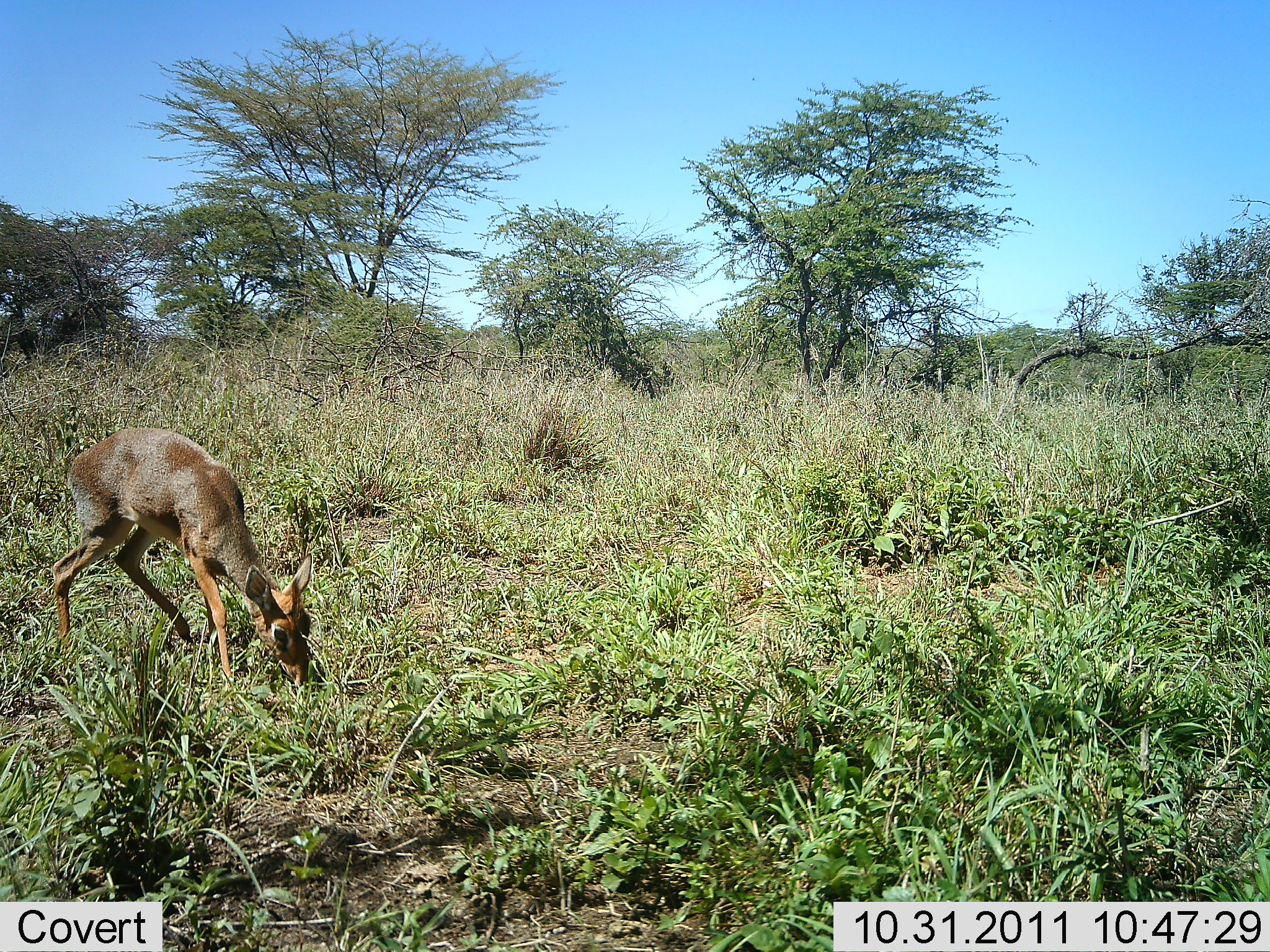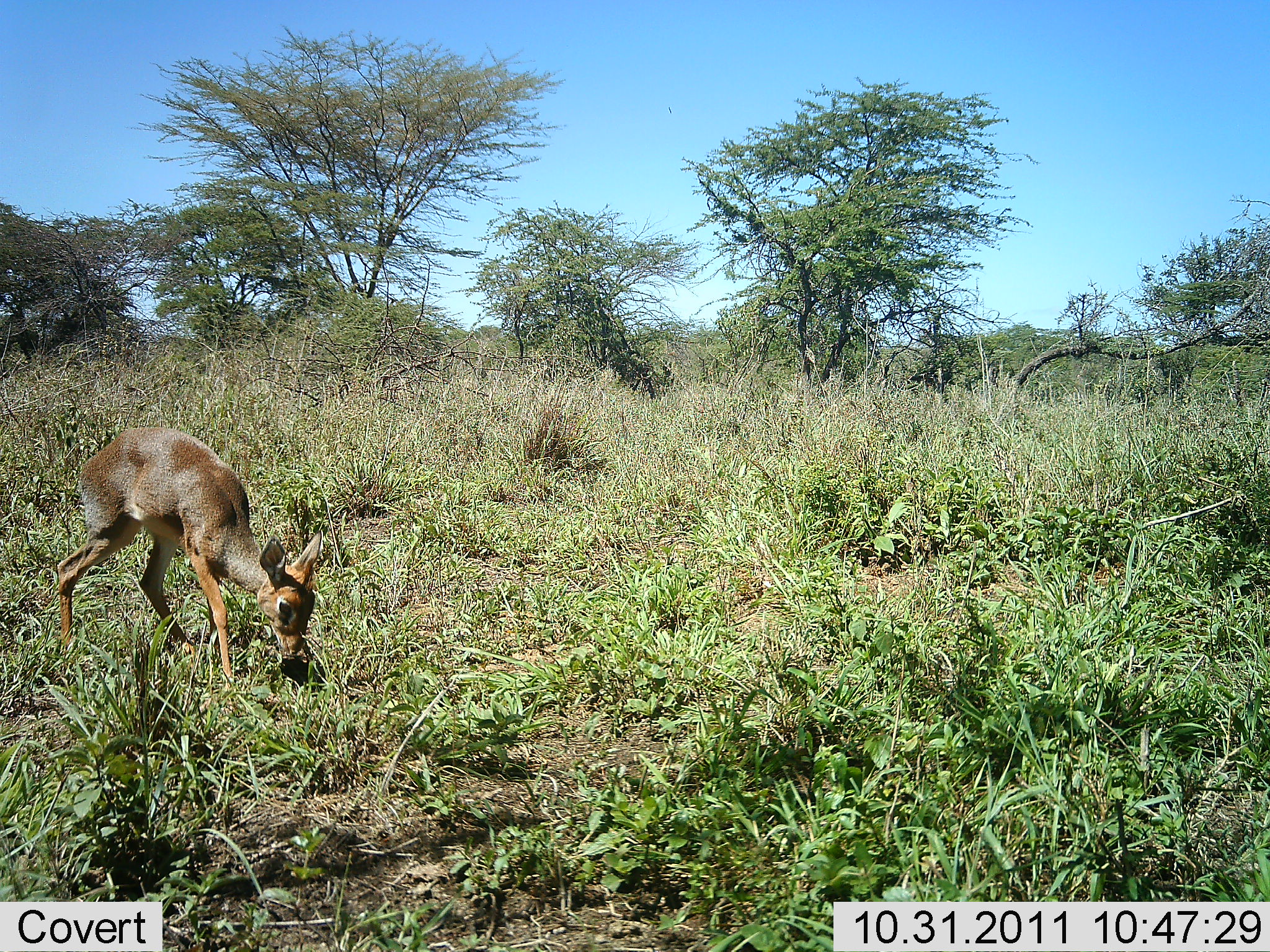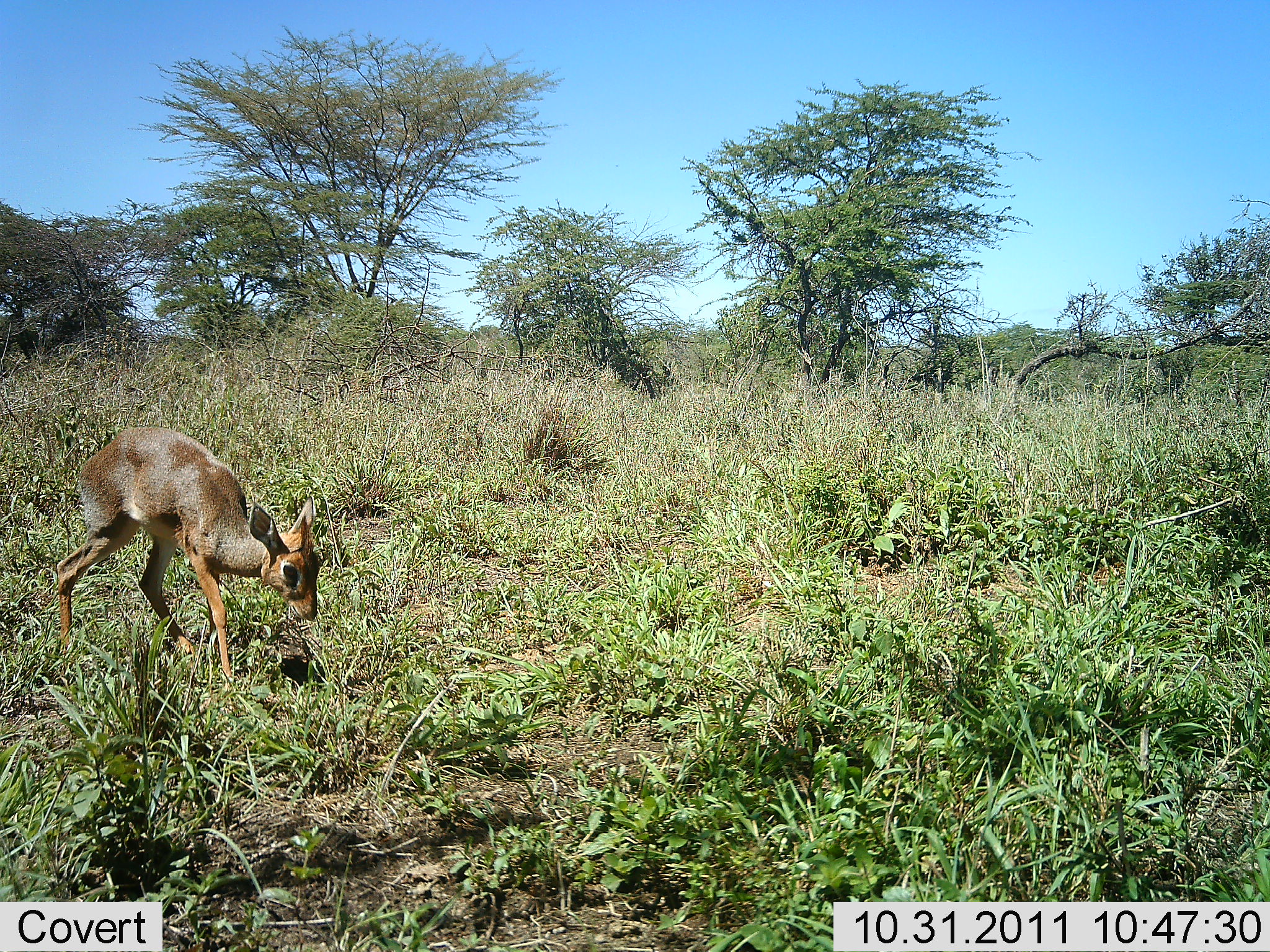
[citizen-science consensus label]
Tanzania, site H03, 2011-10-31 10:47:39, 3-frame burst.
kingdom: Animalia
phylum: Chordata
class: Mammalia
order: Artiodactyla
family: Bovidae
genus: Madoqua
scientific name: Madoqua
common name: dikdik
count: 1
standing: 21%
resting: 0%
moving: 0%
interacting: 0%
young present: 7%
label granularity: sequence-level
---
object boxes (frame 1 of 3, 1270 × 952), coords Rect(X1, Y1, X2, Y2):
animal: Rect(50, 423, 319, 705)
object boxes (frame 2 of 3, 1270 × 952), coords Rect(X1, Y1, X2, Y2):
animal: Rect(52, 420, 326, 705)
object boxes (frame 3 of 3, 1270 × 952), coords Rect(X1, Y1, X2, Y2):
animal: Rect(54, 420, 323, 701)